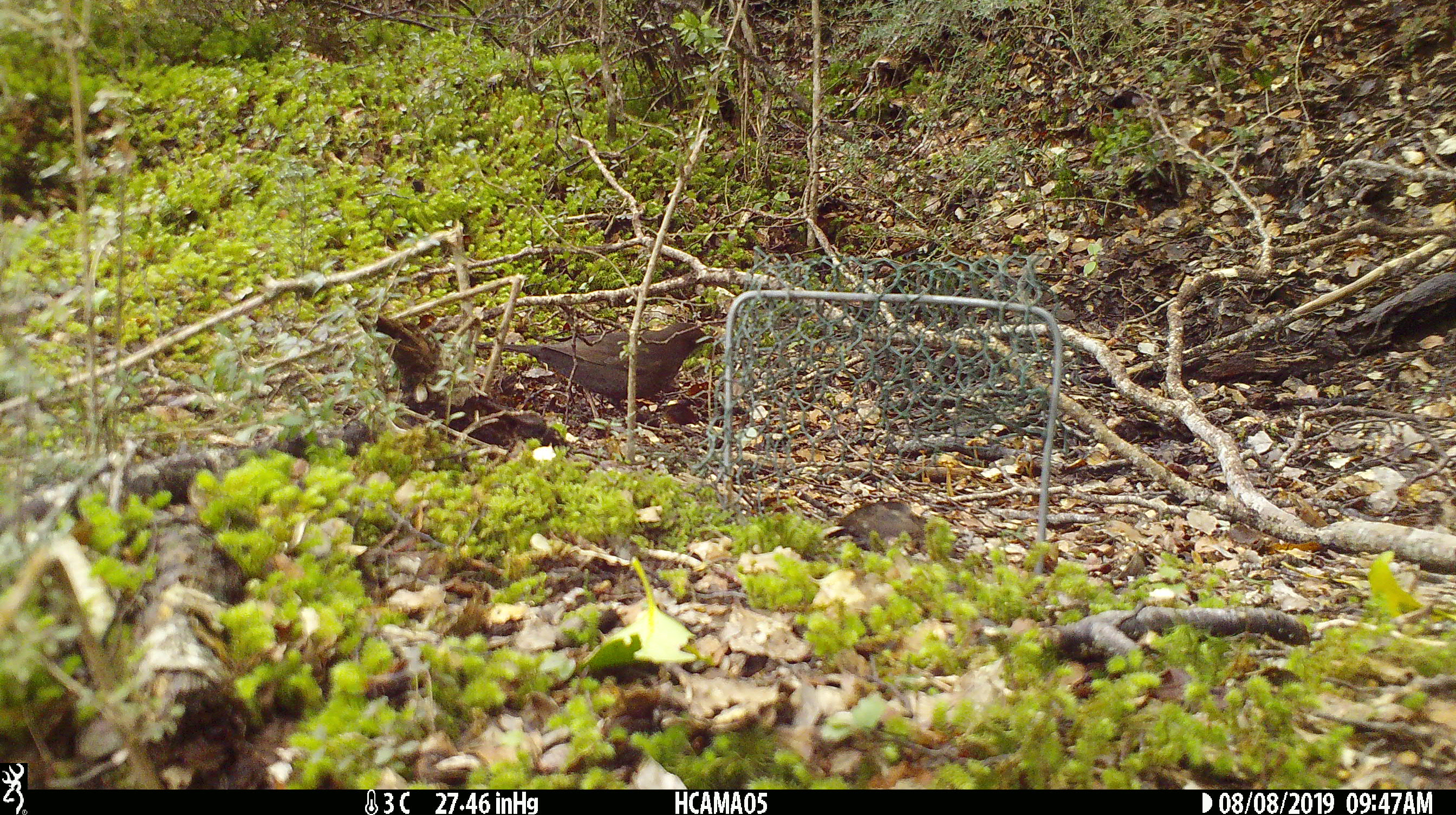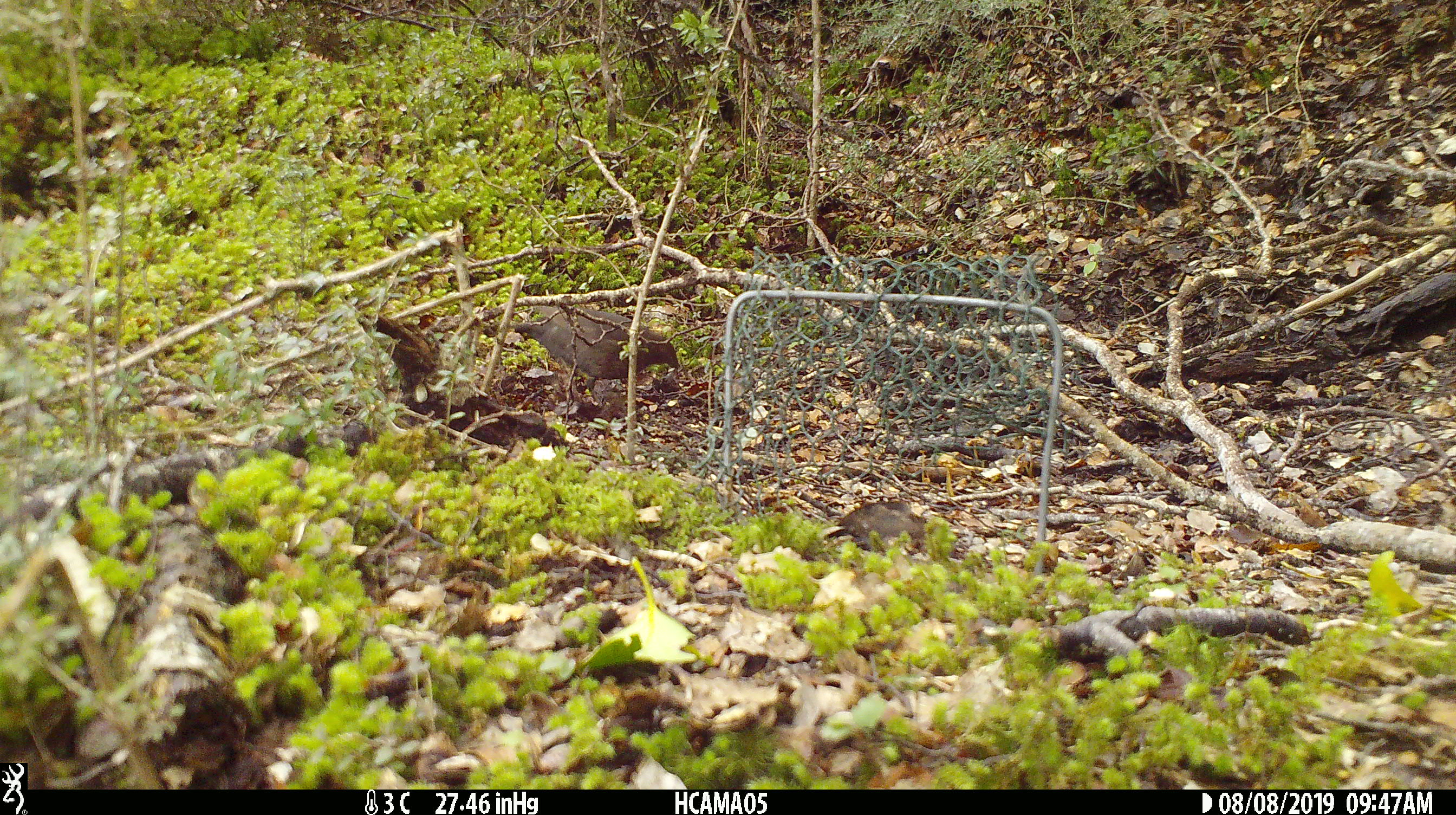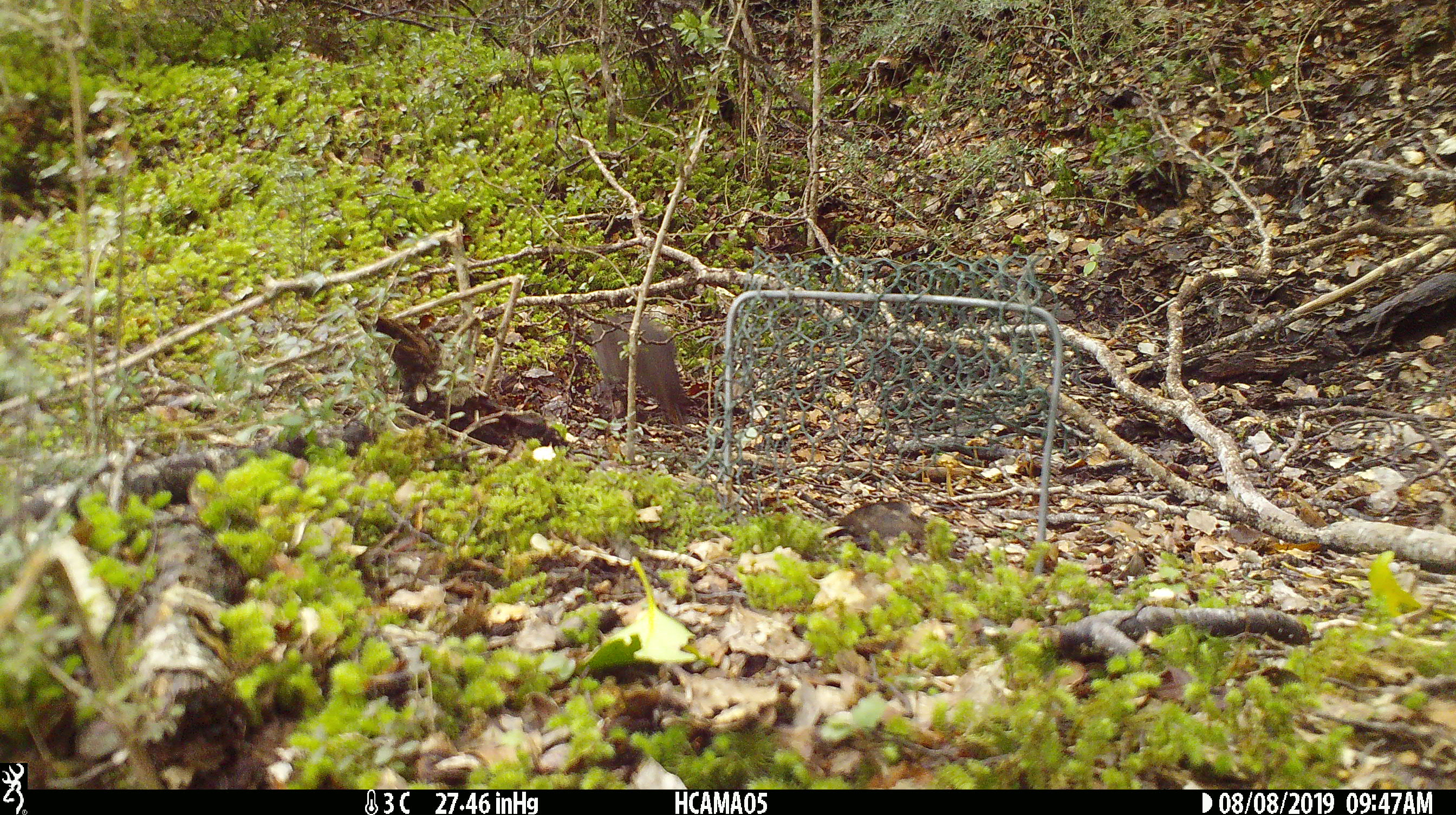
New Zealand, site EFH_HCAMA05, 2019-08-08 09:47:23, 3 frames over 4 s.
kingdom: Animalia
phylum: Chordata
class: Aves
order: Passeriformes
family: Turdidae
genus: Turdus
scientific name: Turdus merula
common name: eurasian blackbird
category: blackbird